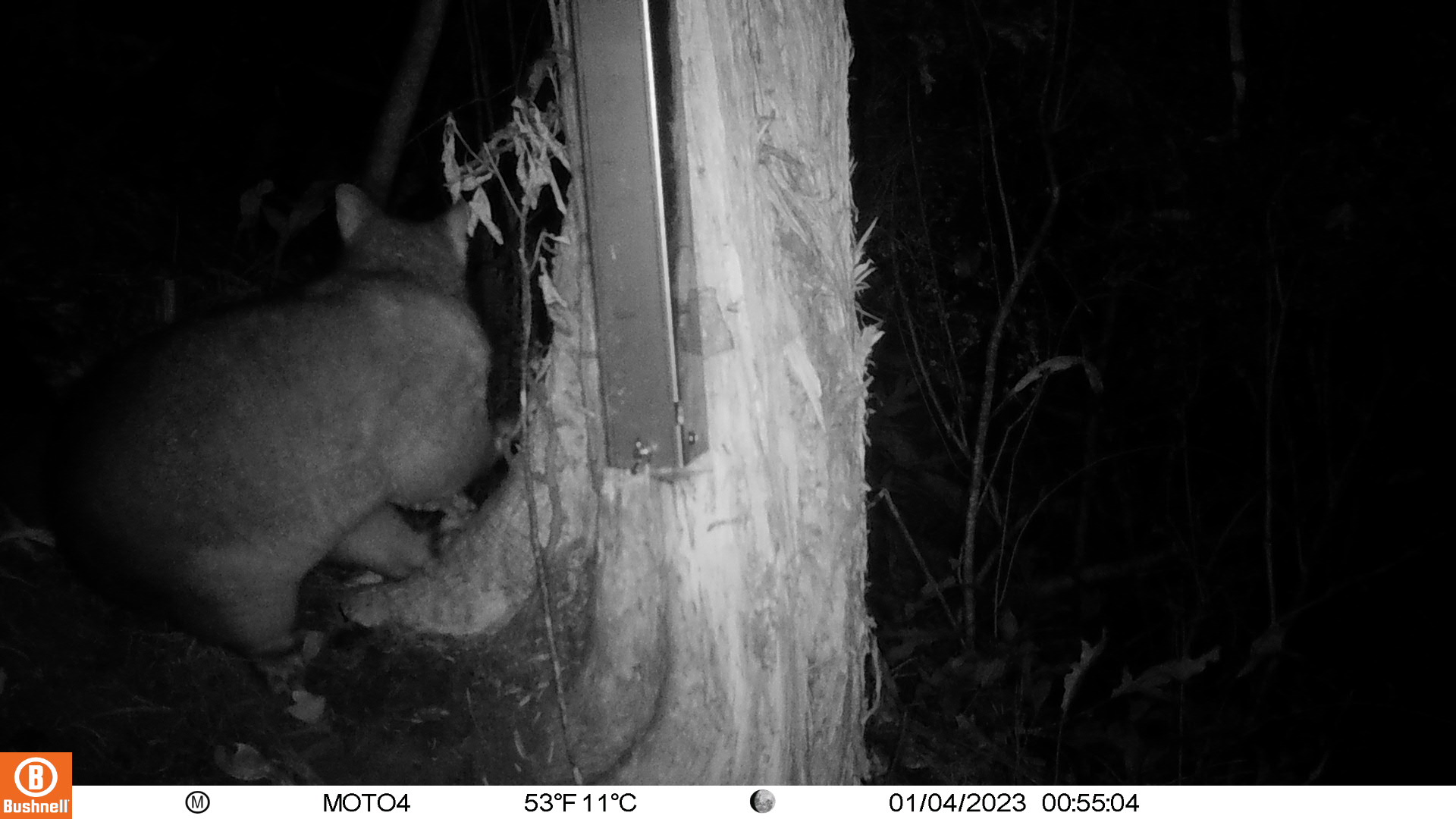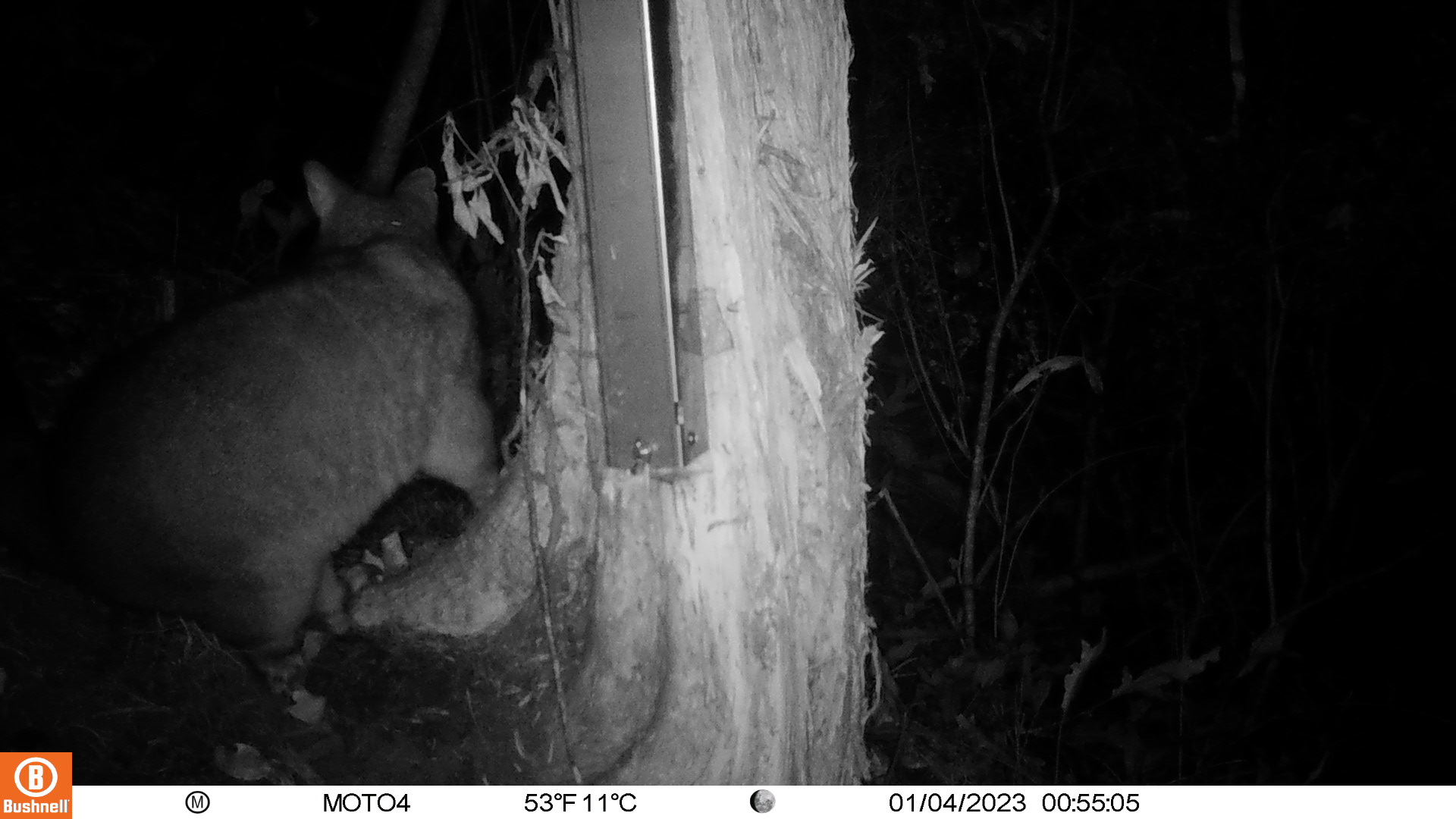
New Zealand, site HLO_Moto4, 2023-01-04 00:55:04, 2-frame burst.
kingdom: Animalia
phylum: Chordata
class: Mammalia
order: Diprotodontia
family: Phalangeridae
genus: Trichosurus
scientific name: Trichosurus vulpecula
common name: common brushtail possum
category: possum